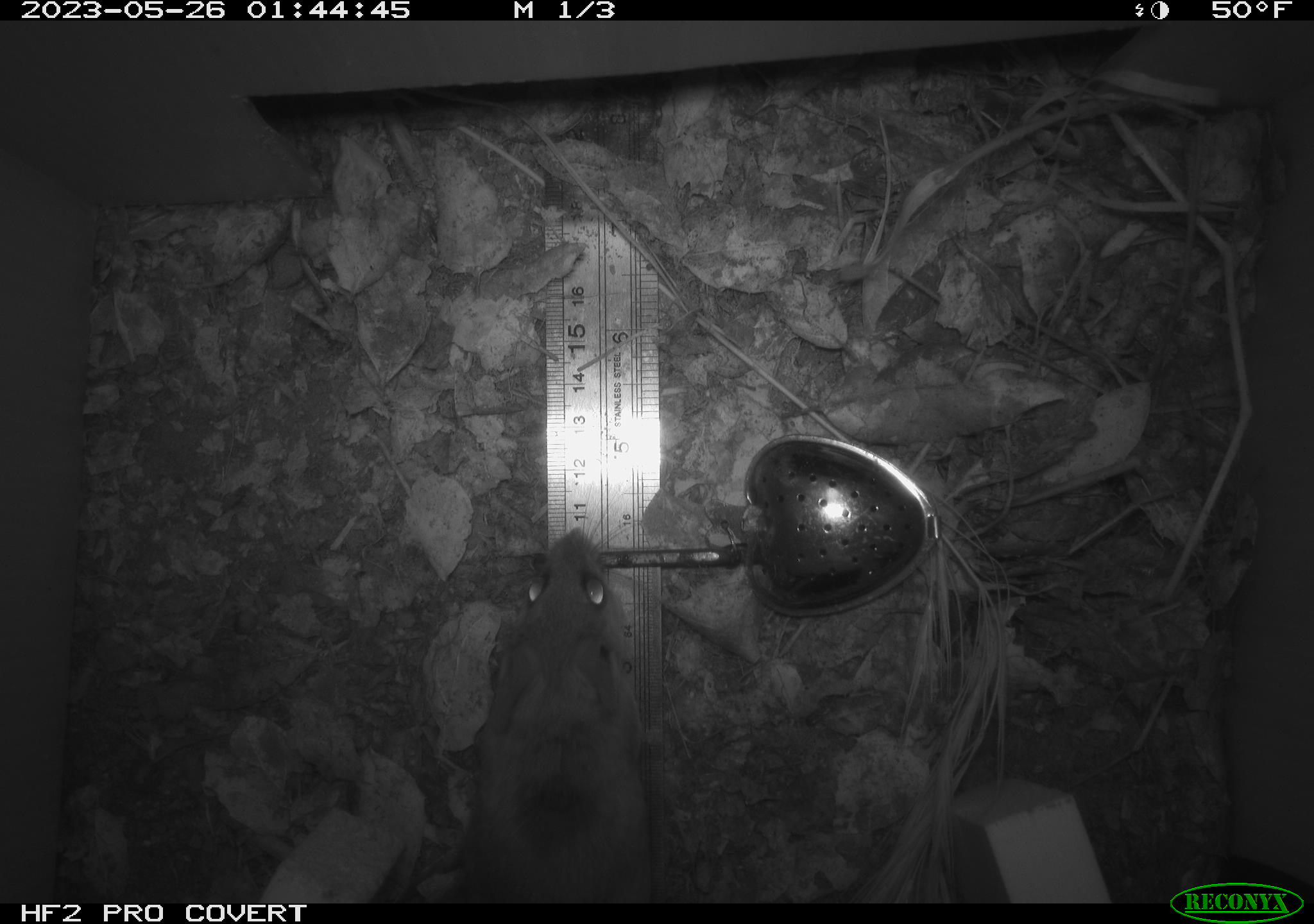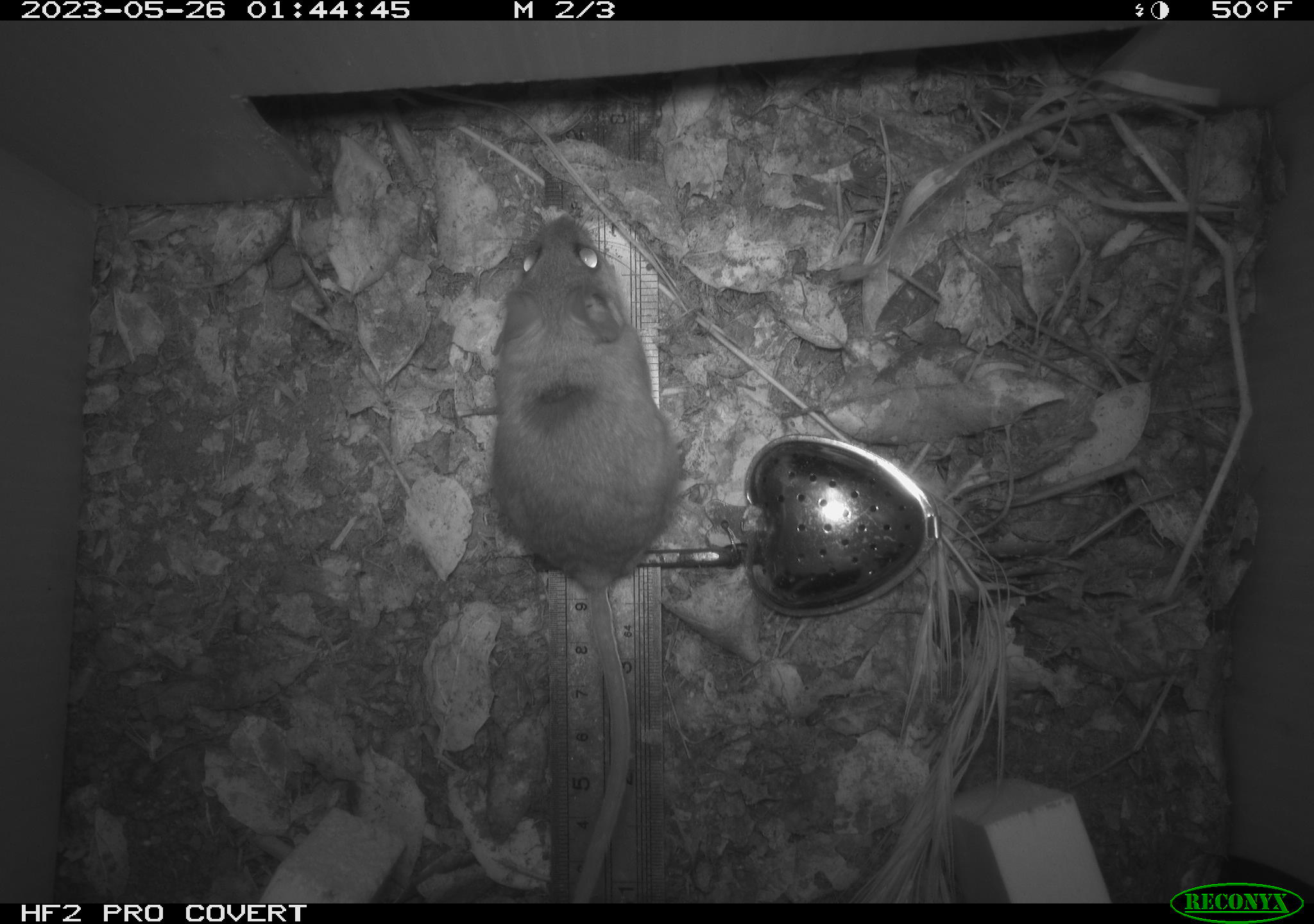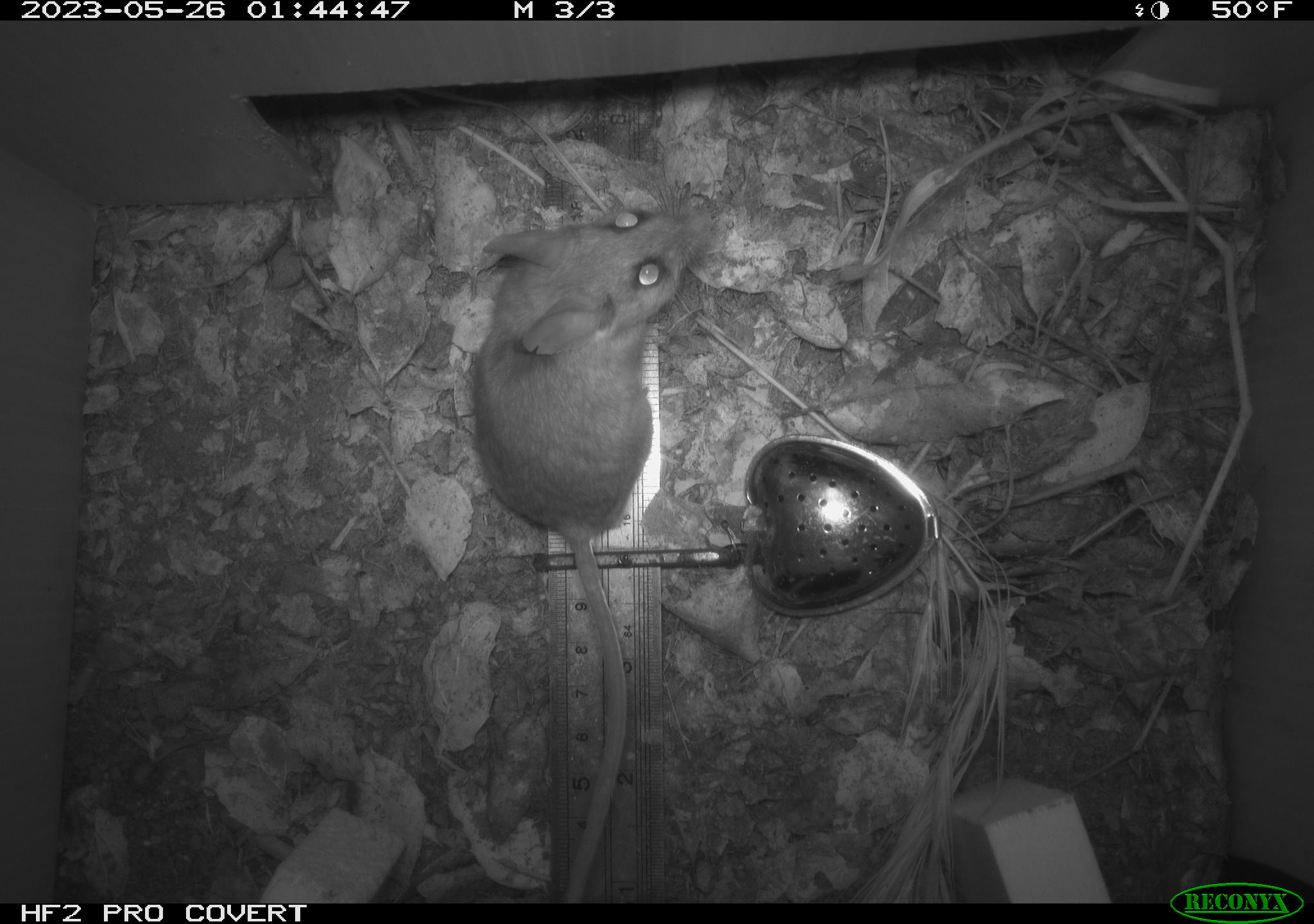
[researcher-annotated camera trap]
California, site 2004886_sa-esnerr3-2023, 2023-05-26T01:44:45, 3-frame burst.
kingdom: Animalia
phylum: Chordata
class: Mammalia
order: Rodentia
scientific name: Rodentia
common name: mouse species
Mouse species (Rodentia).